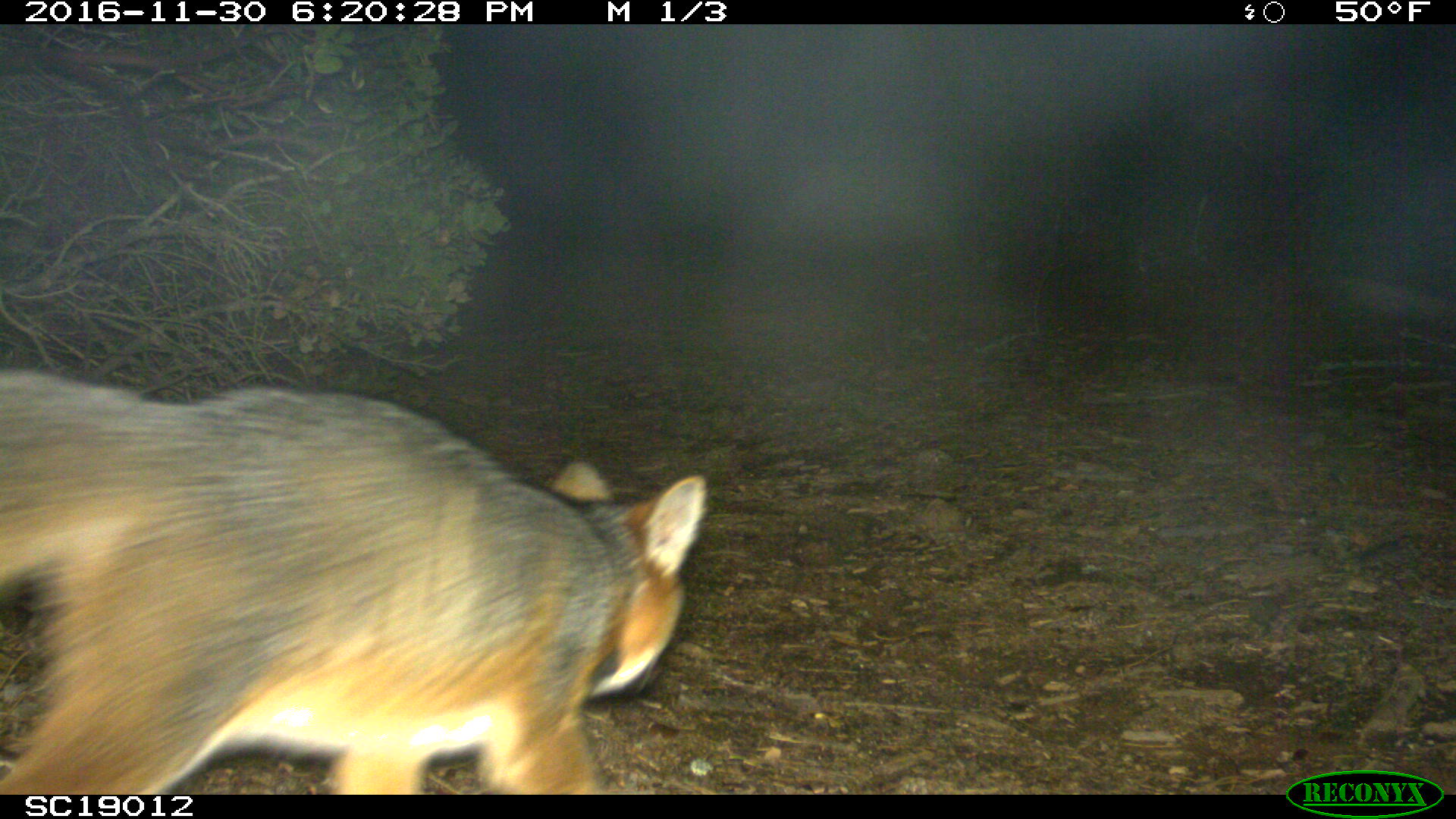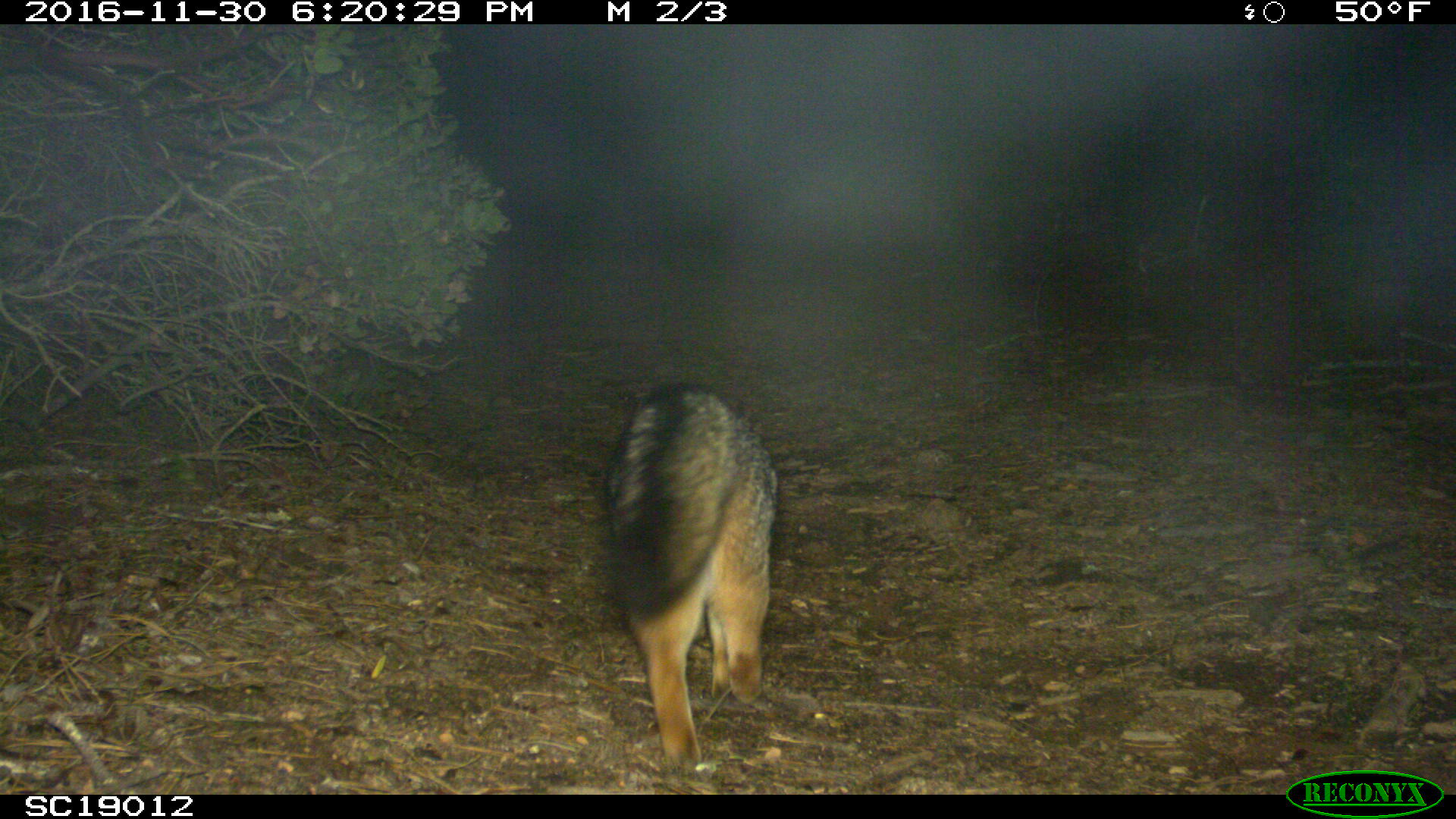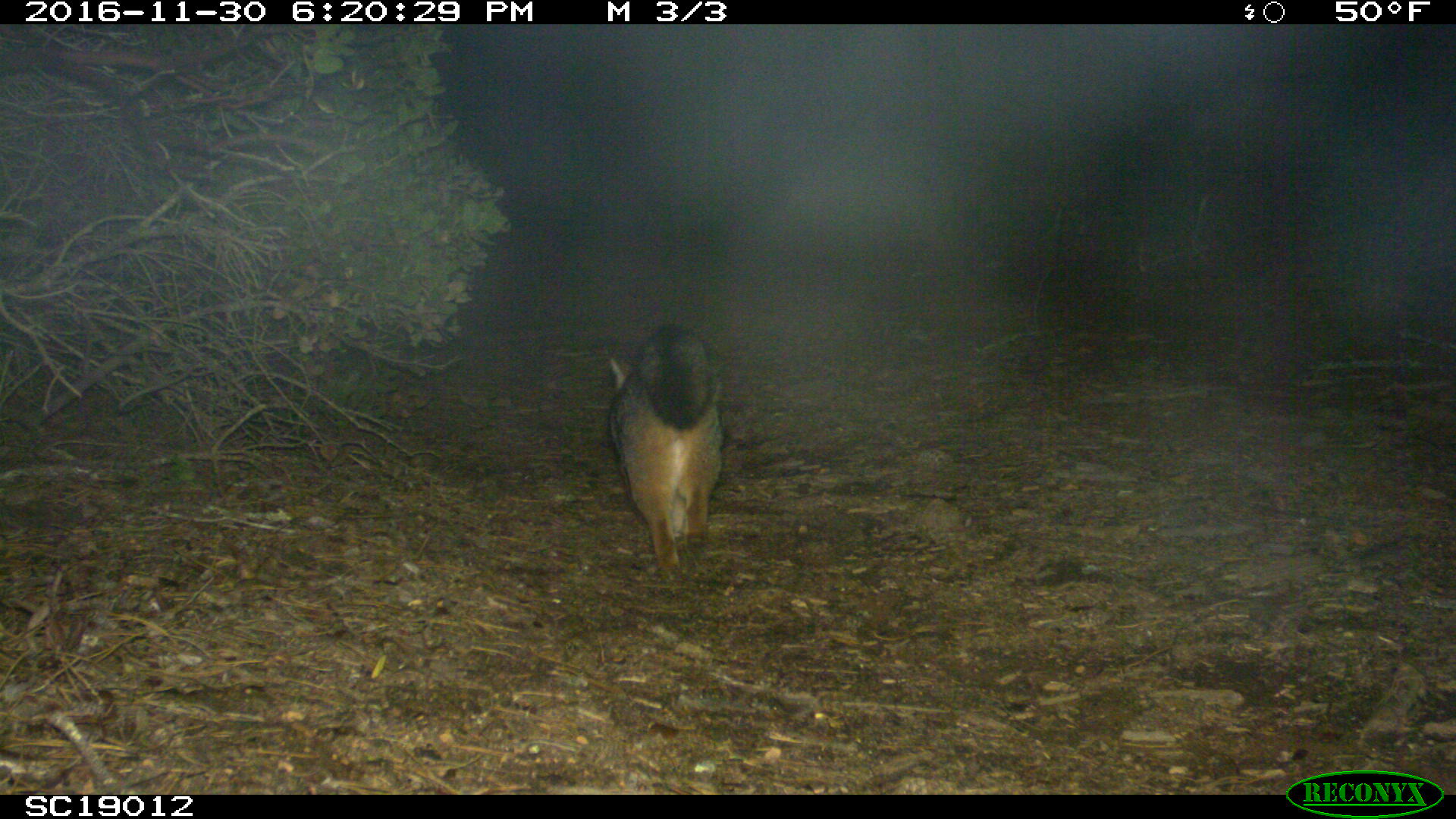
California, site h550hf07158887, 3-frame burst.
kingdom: Animalia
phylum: Chordata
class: Mammalia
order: Carnivora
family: Canidae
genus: Urocyon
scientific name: Urocyon littoralis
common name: island fox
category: fox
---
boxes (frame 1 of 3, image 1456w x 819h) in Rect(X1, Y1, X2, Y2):
fox: Rect(0, 368, 706, 795)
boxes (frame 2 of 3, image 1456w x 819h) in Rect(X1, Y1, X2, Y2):
fox: Rect(598, 384, 777, 770)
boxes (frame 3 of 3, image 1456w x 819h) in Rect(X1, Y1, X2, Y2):
fox: Rect(607, 322, 724, 579)